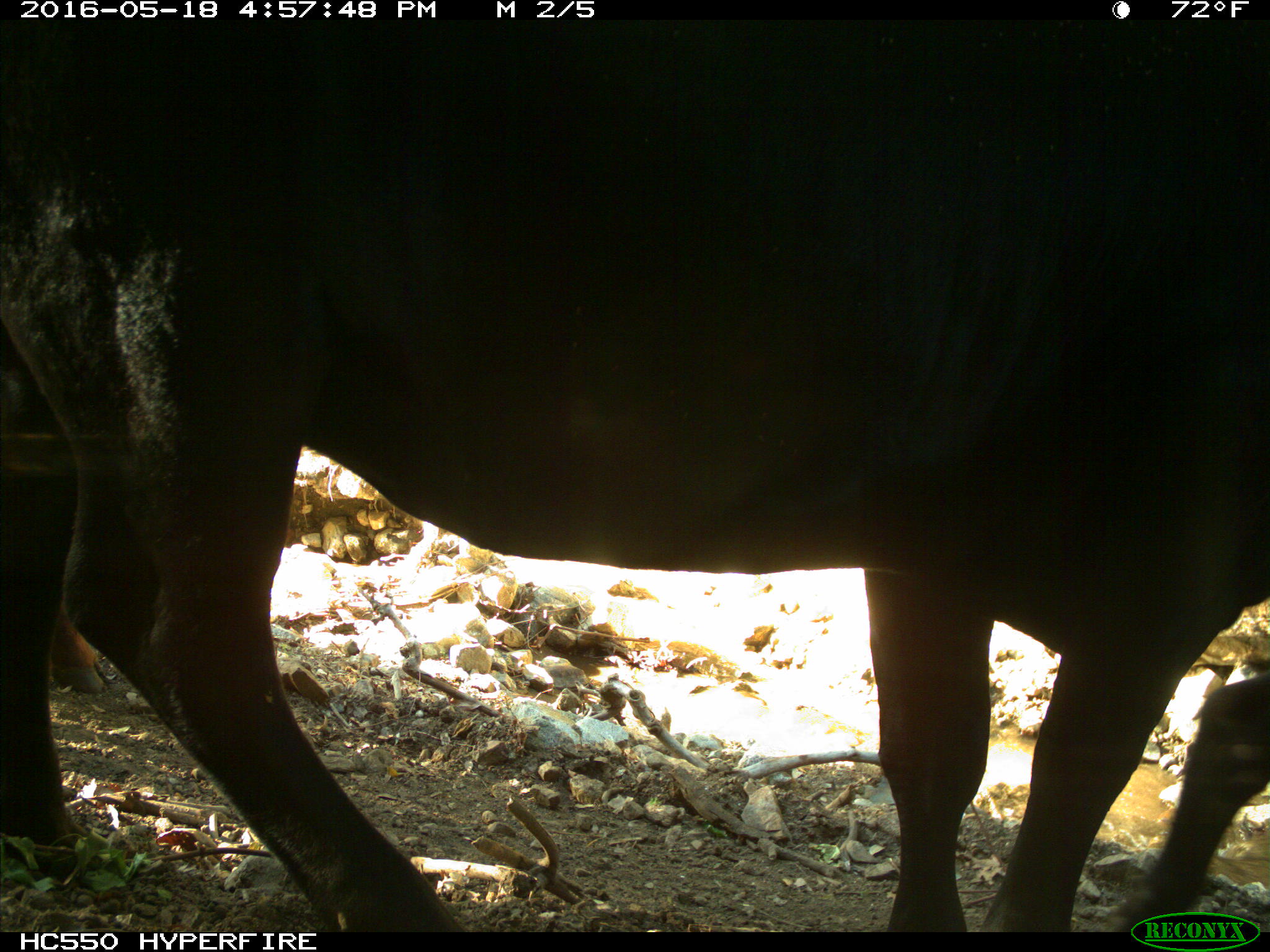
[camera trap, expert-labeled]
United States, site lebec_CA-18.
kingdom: Animalia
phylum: Chordata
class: Mammalia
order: Artiodactyla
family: Bovidae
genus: Bos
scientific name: Bos taurus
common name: domestic cow